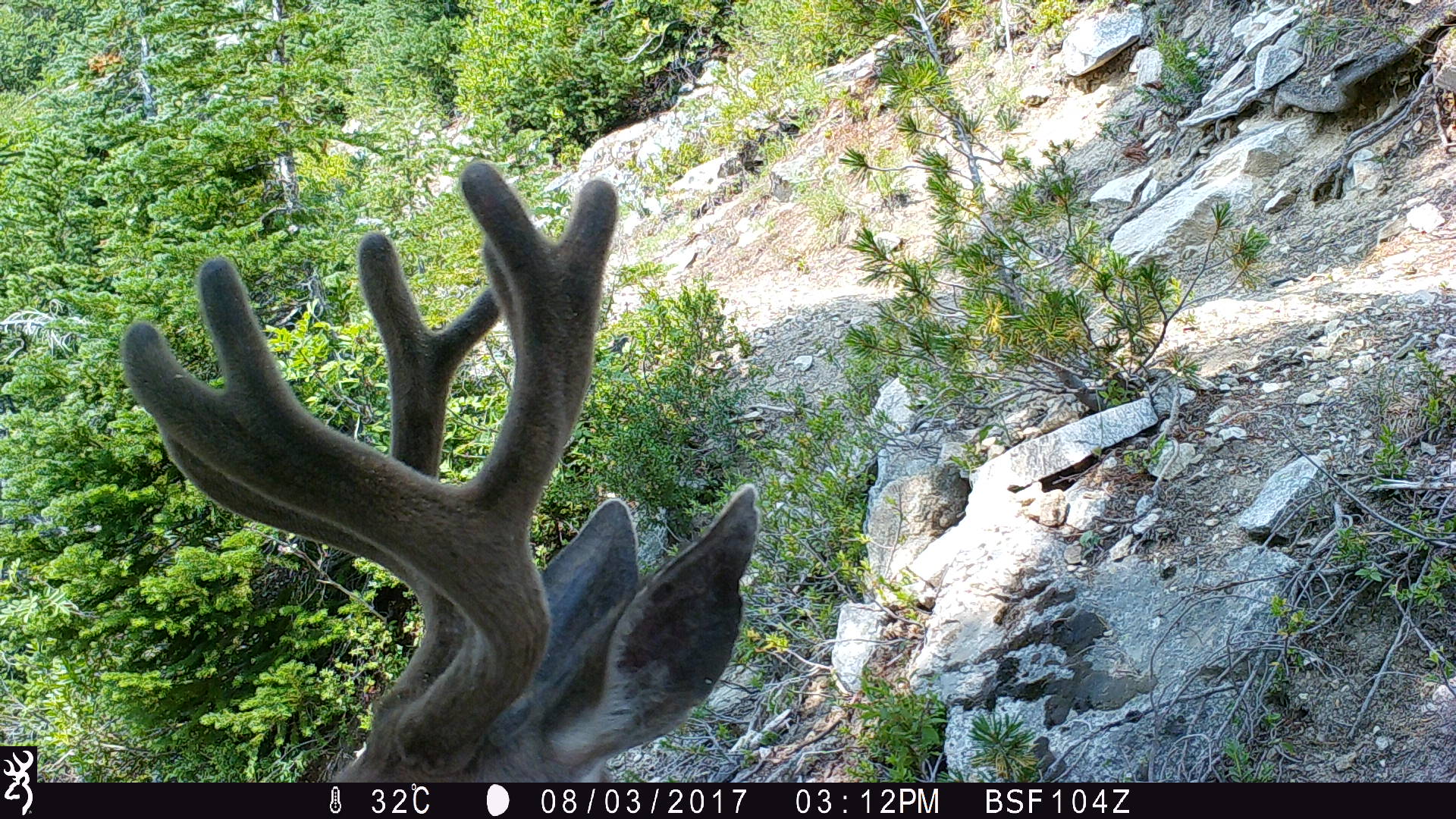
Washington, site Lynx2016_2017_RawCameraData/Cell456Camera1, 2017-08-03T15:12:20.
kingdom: Animalia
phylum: Chordata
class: Mammalia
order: Artiodactyla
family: Cervidae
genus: Odocoileus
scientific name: Odocoileus hemionus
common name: mule deer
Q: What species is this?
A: Odocoileus hemionus (mule deer).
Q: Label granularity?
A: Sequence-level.